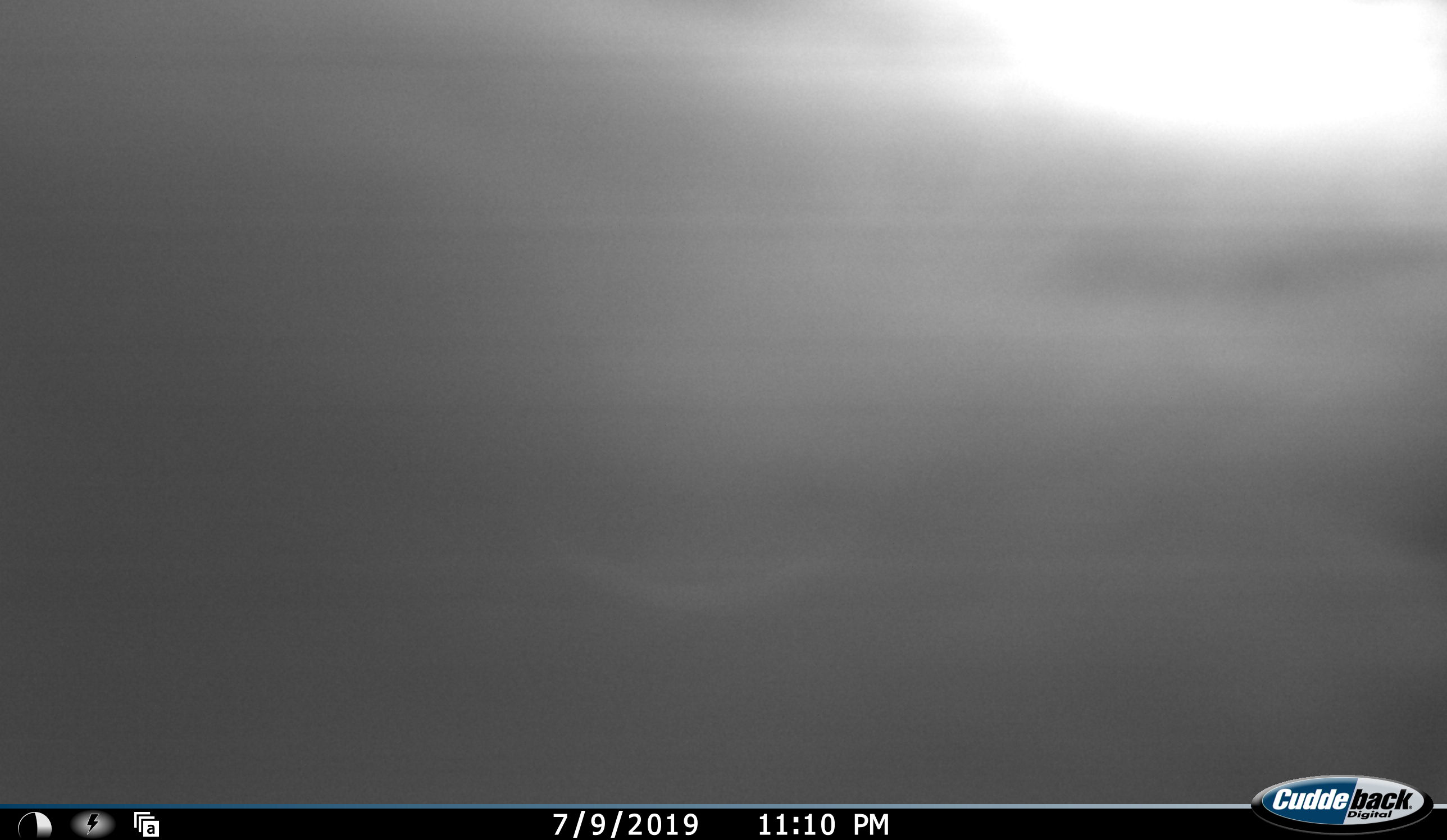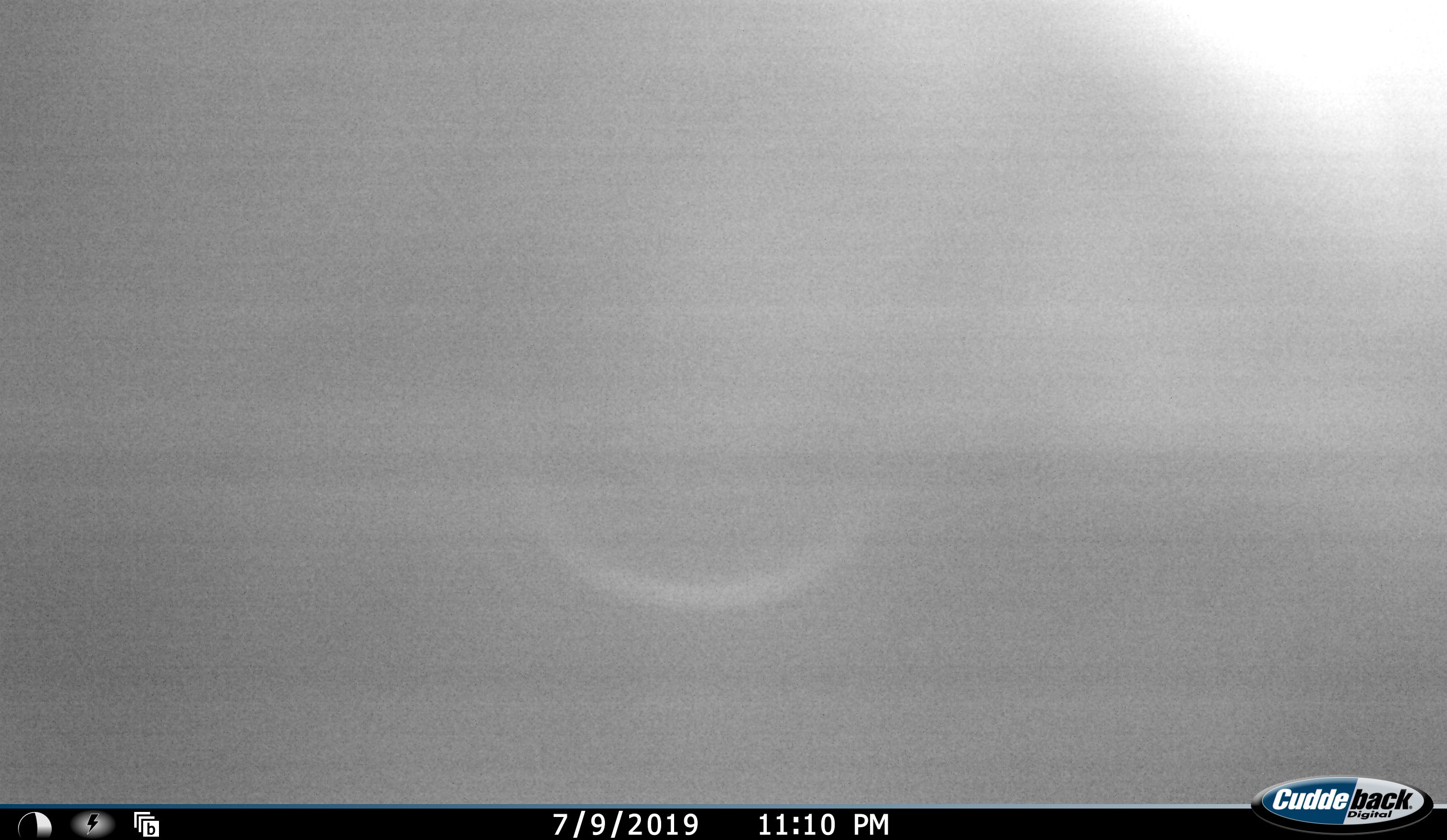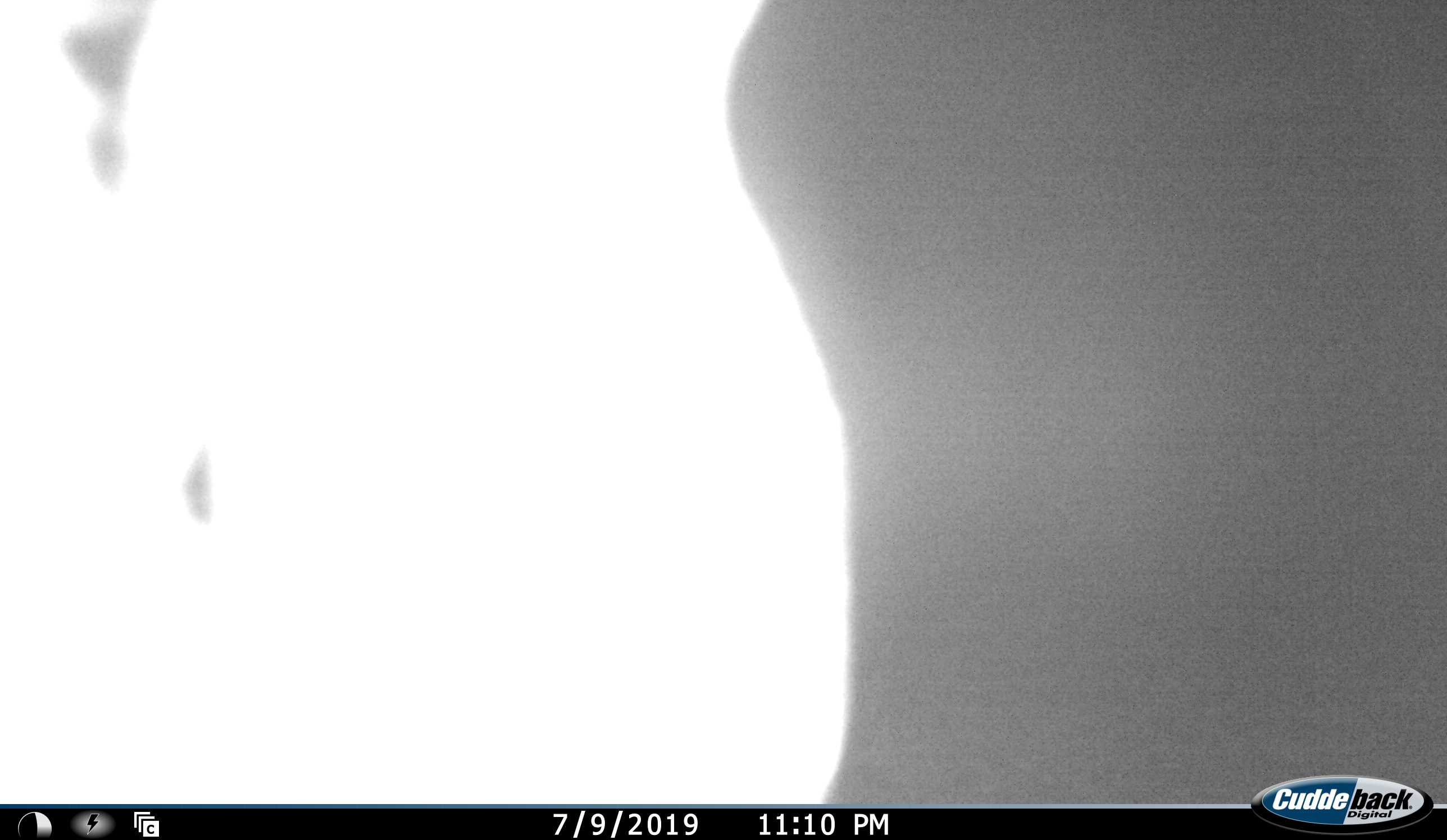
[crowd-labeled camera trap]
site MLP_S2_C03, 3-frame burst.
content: unidentified animal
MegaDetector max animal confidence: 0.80